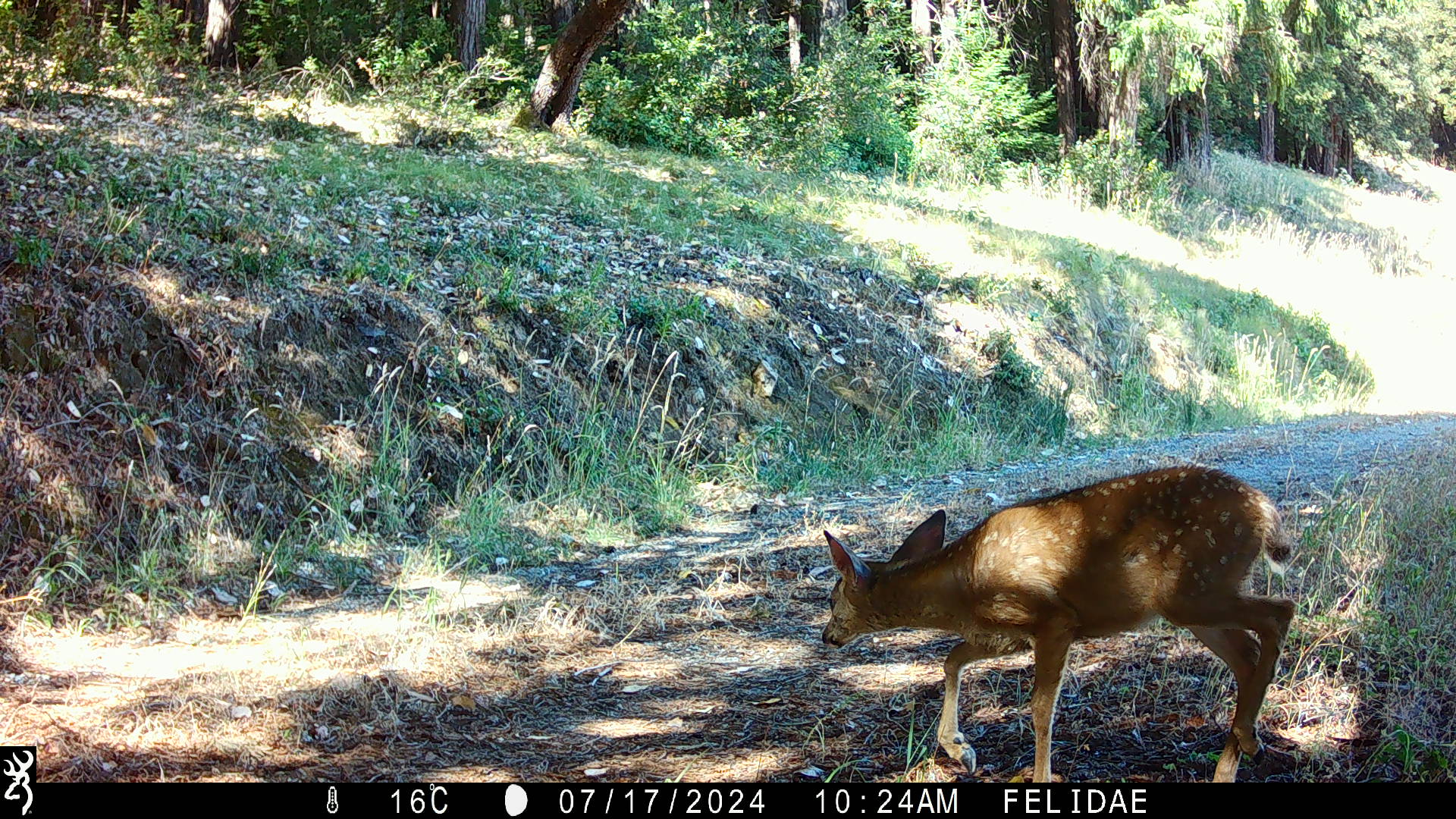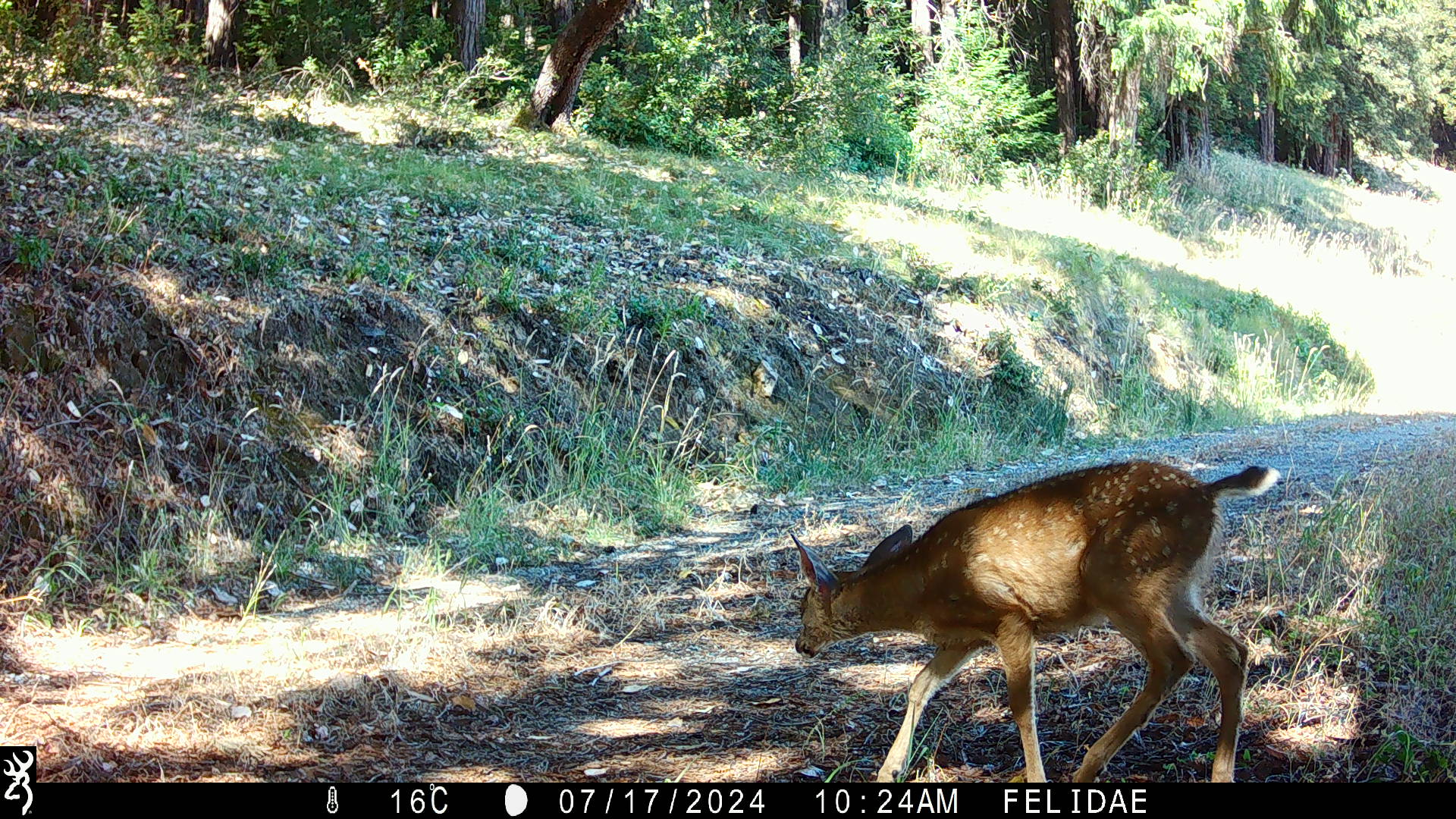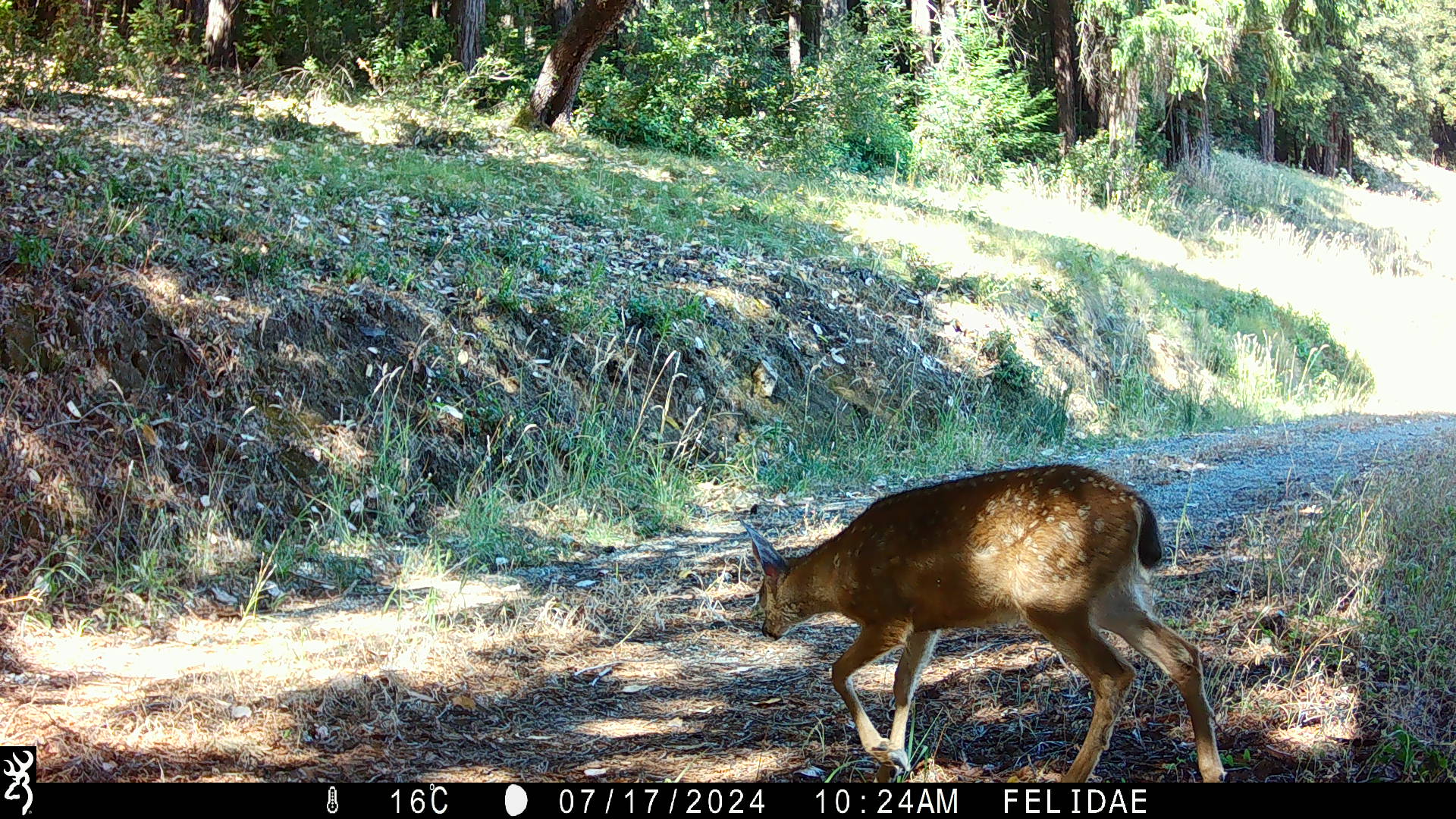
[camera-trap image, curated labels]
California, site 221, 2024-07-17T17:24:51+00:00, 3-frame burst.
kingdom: Animalia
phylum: Chordata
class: Mammalia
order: Artiodactyla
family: Cervidae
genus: Odocoileus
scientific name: Odocoileus hemionus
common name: mule deer